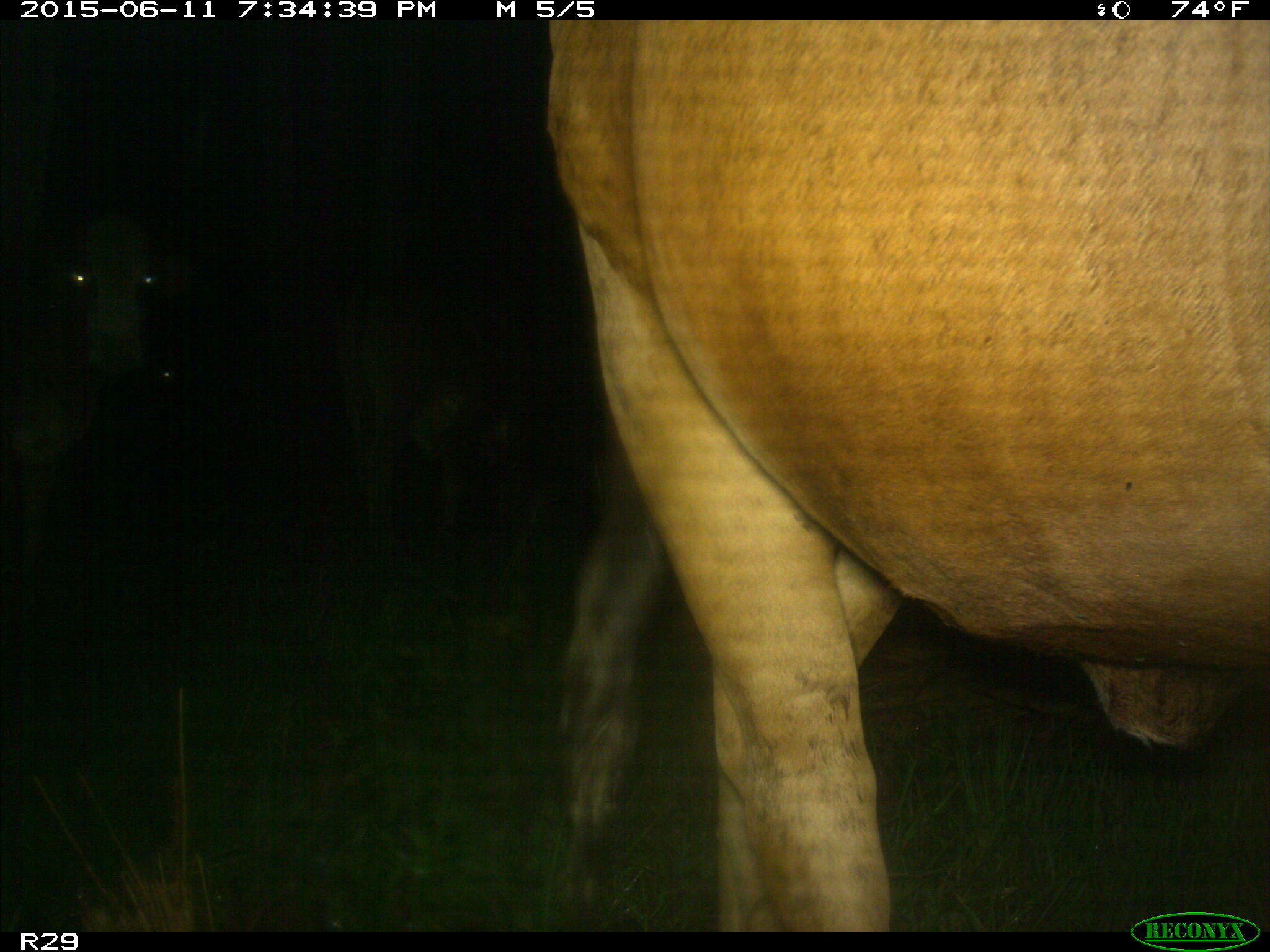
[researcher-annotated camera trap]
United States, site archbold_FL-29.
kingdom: Animalia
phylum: Chordata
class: Mammalia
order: Artiodactyla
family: Bovidae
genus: Bos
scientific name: Bos taurus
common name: domestic cow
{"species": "Bos taurus (domestic cow)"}